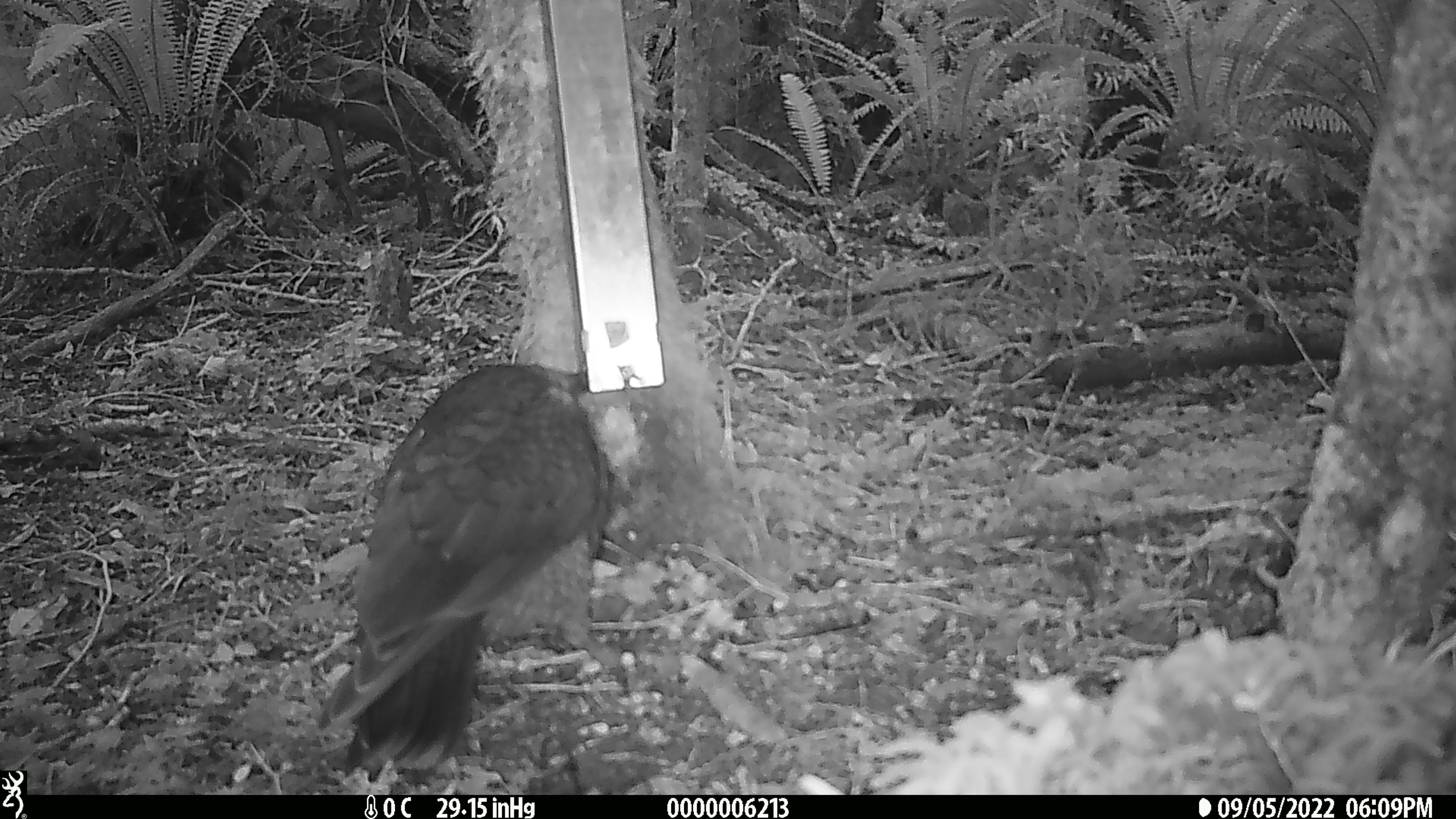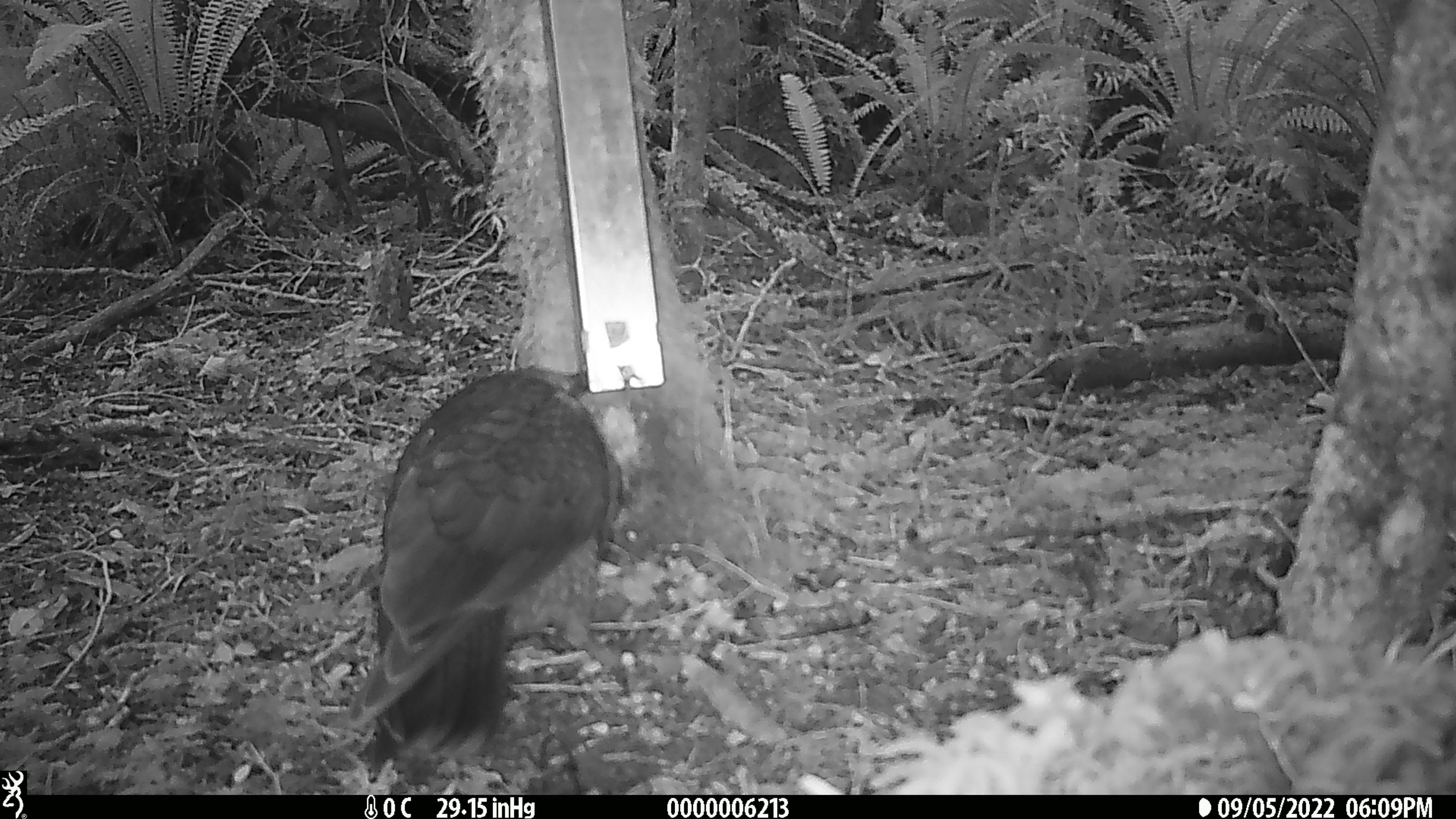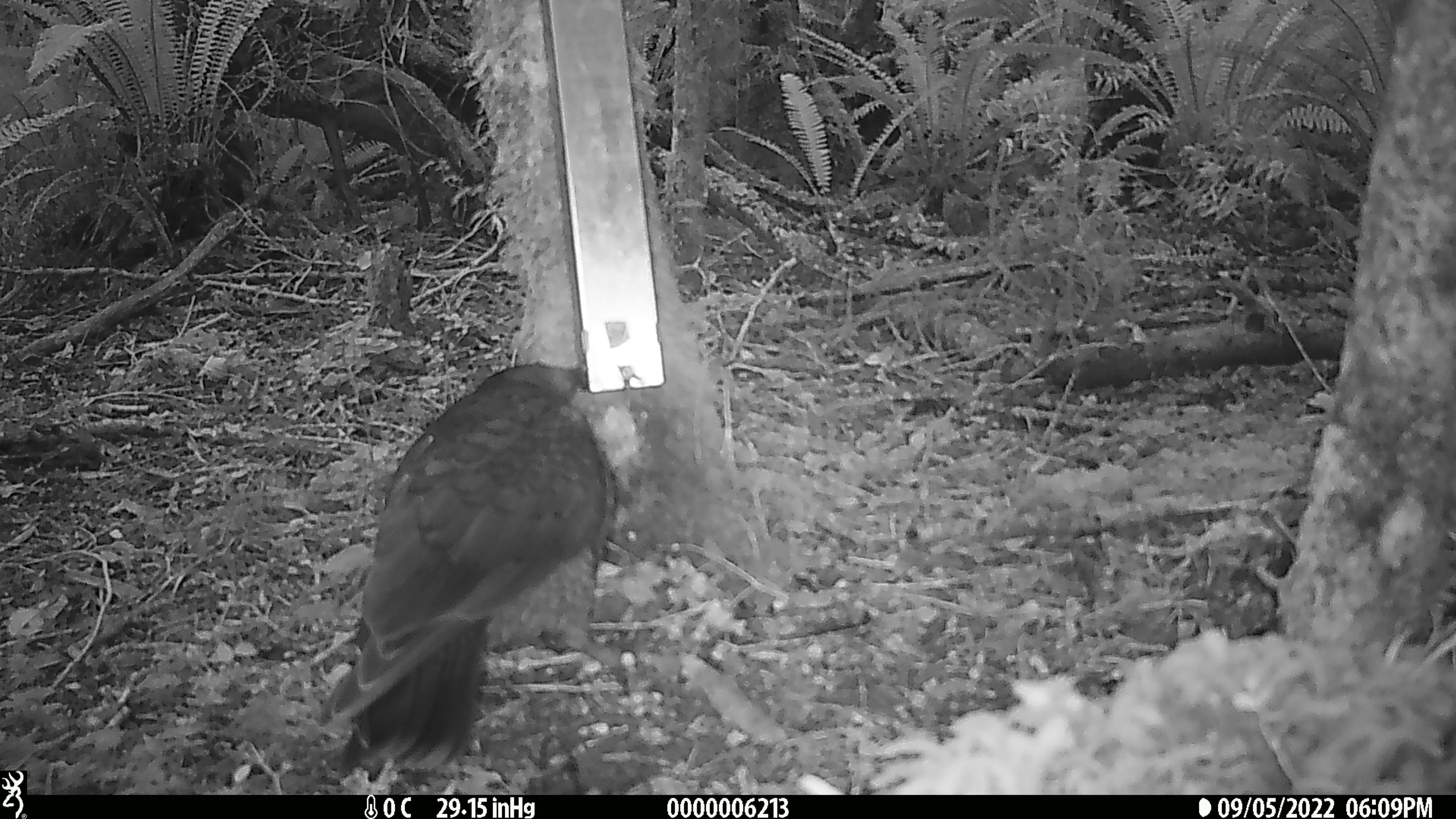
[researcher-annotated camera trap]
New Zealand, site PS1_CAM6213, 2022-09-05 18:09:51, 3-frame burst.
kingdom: Animalia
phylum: Chordata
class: Aves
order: Psittaciformes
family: Strigopidae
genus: Nestor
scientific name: Nestor notabilis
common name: kea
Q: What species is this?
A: Kea (Nestor notabilis).